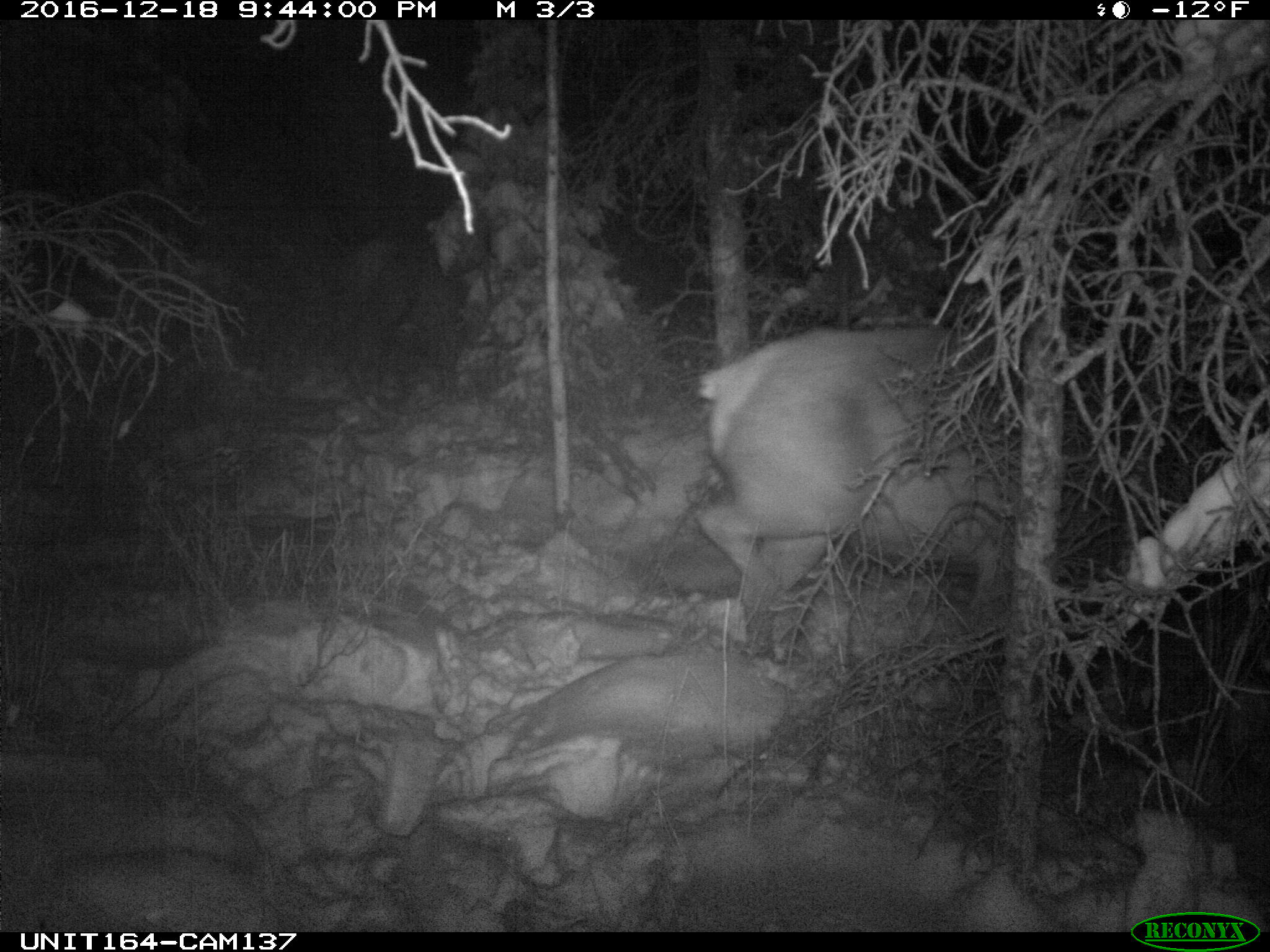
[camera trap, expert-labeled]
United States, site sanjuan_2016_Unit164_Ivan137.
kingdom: Animalia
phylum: Chordata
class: Mammalia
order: Artiodactyla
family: Cervidae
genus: Cervus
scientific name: Cervus elaphus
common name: red deer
Cervus elaphus (red deer).